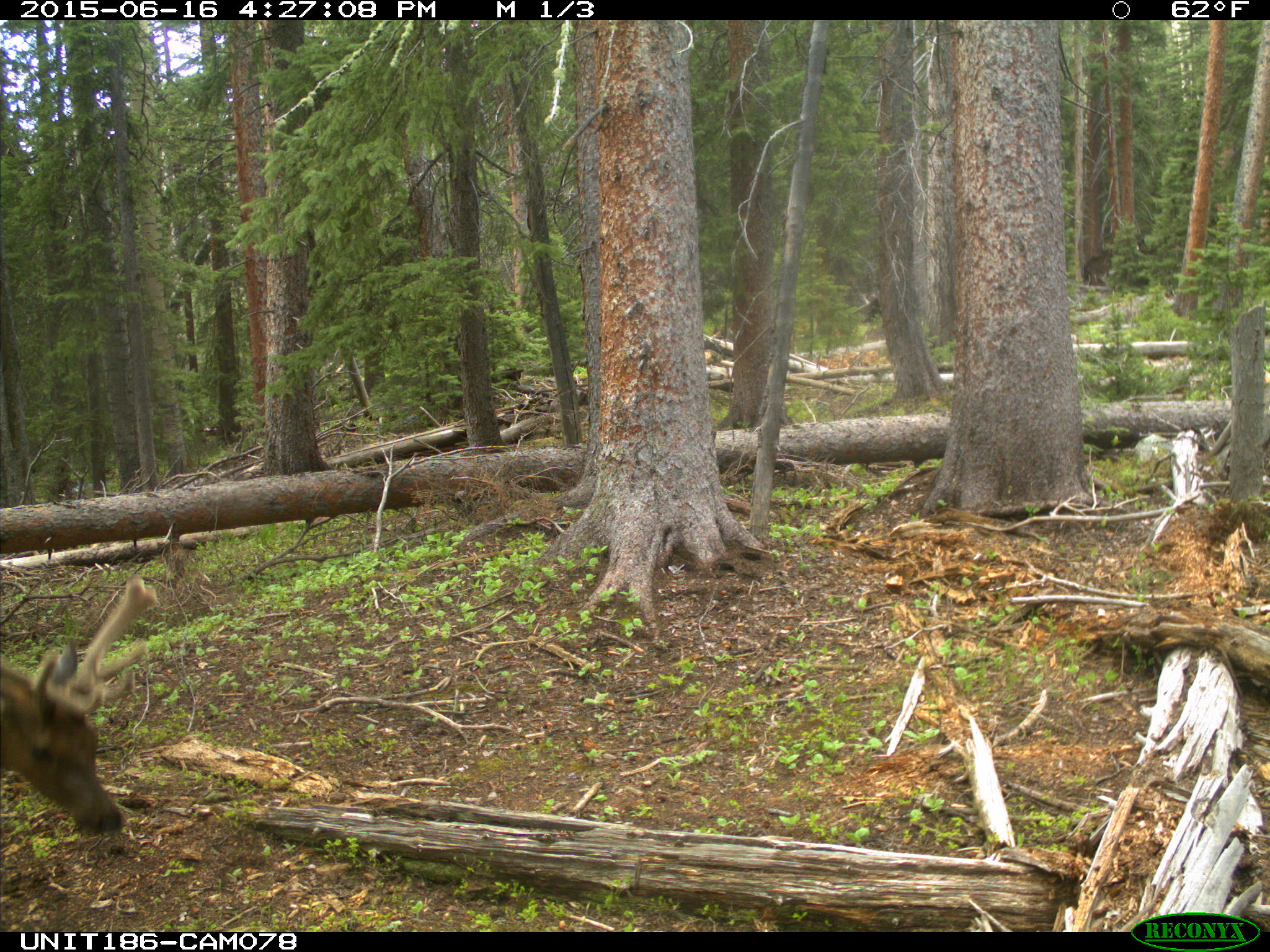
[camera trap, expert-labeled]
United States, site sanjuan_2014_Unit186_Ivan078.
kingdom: Animalia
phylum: Chordata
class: Mammalia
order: Artiodactyla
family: Cervidae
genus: Cervus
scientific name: Cervus elaphus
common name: red deer